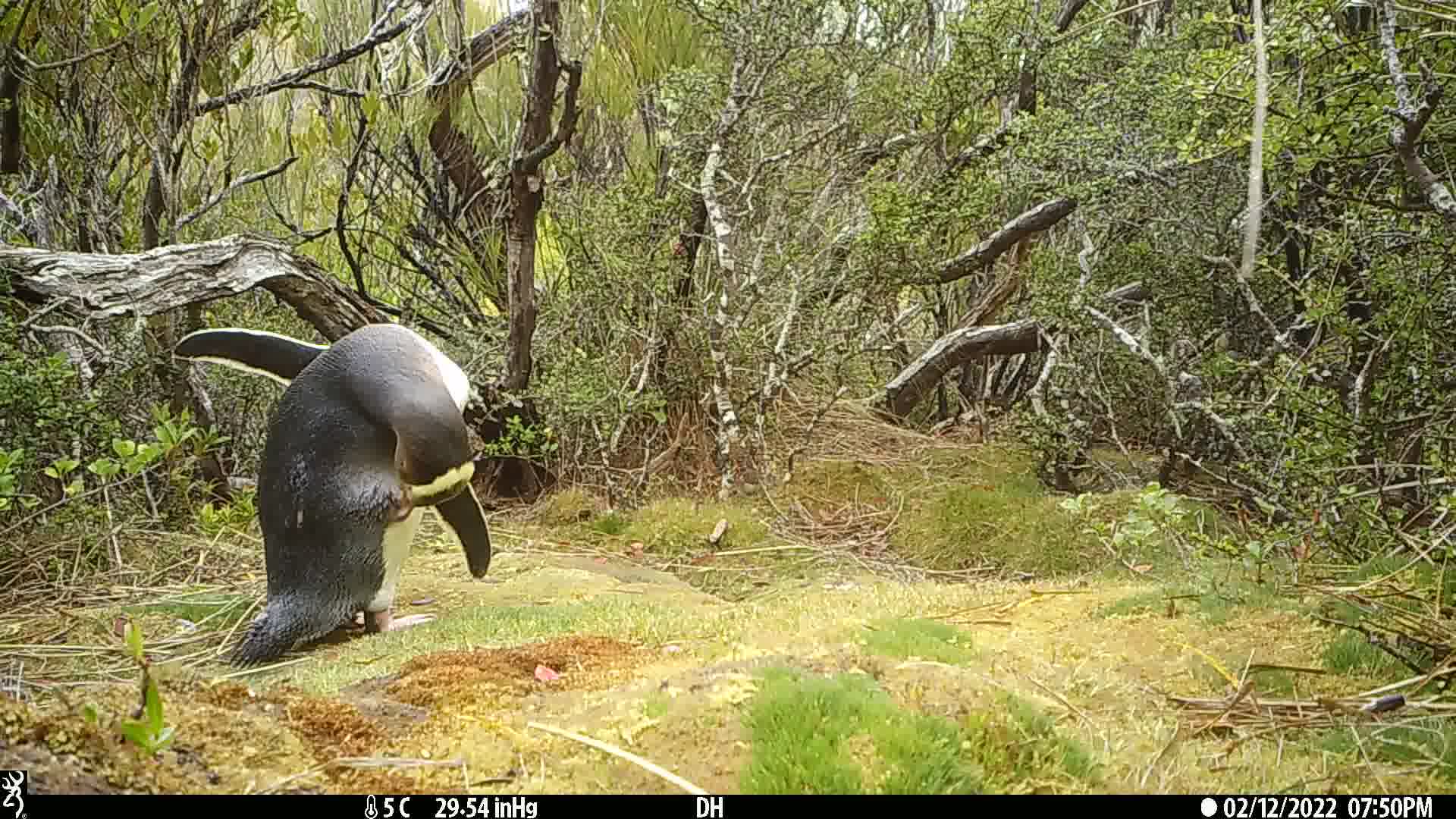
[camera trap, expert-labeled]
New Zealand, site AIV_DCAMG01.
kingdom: Animalia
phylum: Chordata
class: Aves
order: Sphenisciformes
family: Spheniscidae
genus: Megadyptes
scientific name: Megadyptes antipodes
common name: yellow-eyed penguin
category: yellow eyed penguin